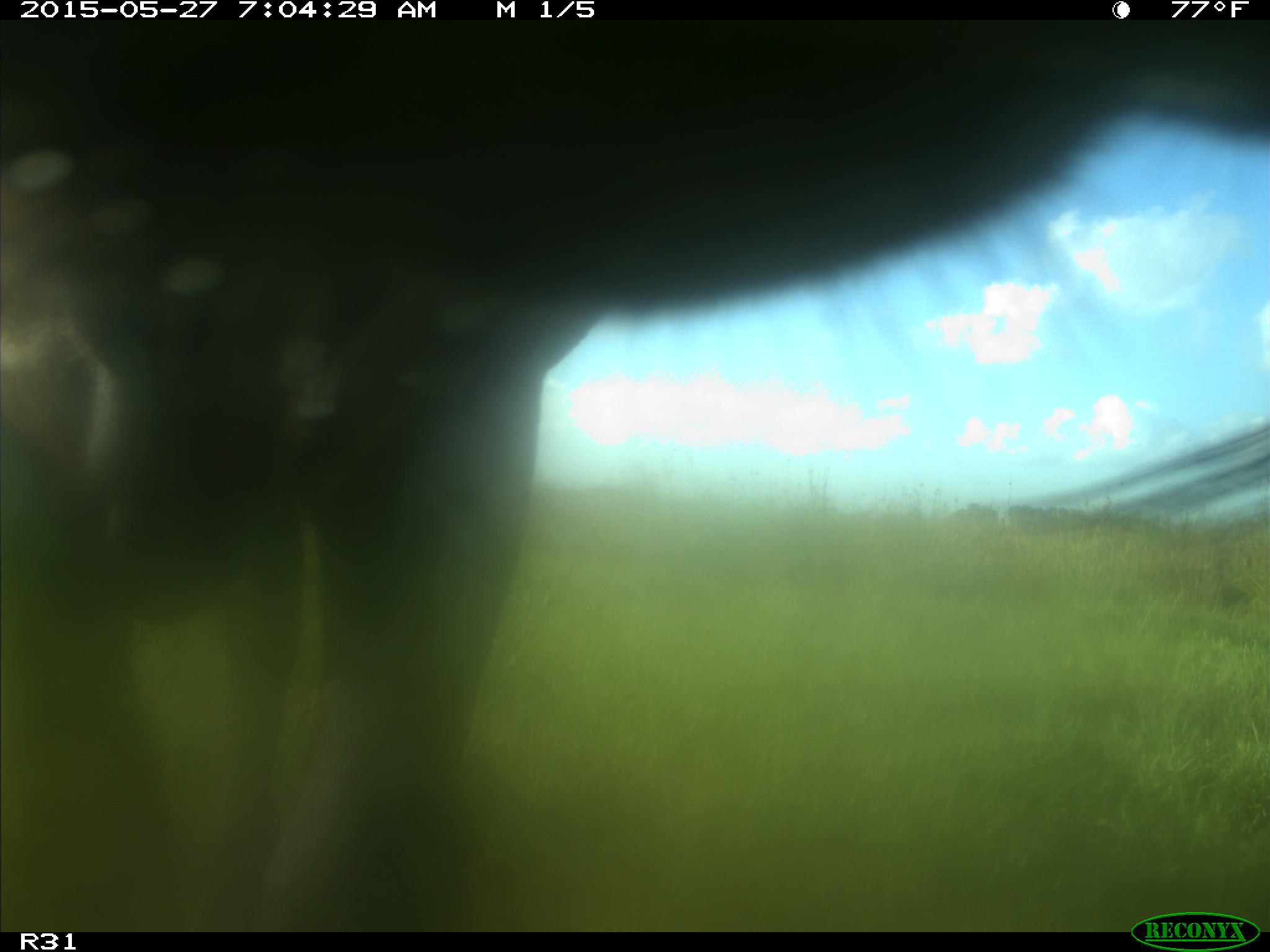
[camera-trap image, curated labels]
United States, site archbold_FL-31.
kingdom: Animalia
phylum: Chordata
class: Mammalia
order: Artiodactyla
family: Bovidae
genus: Bos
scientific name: Bos taurus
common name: domestic cow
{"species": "Bos taurus (domestic cow)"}